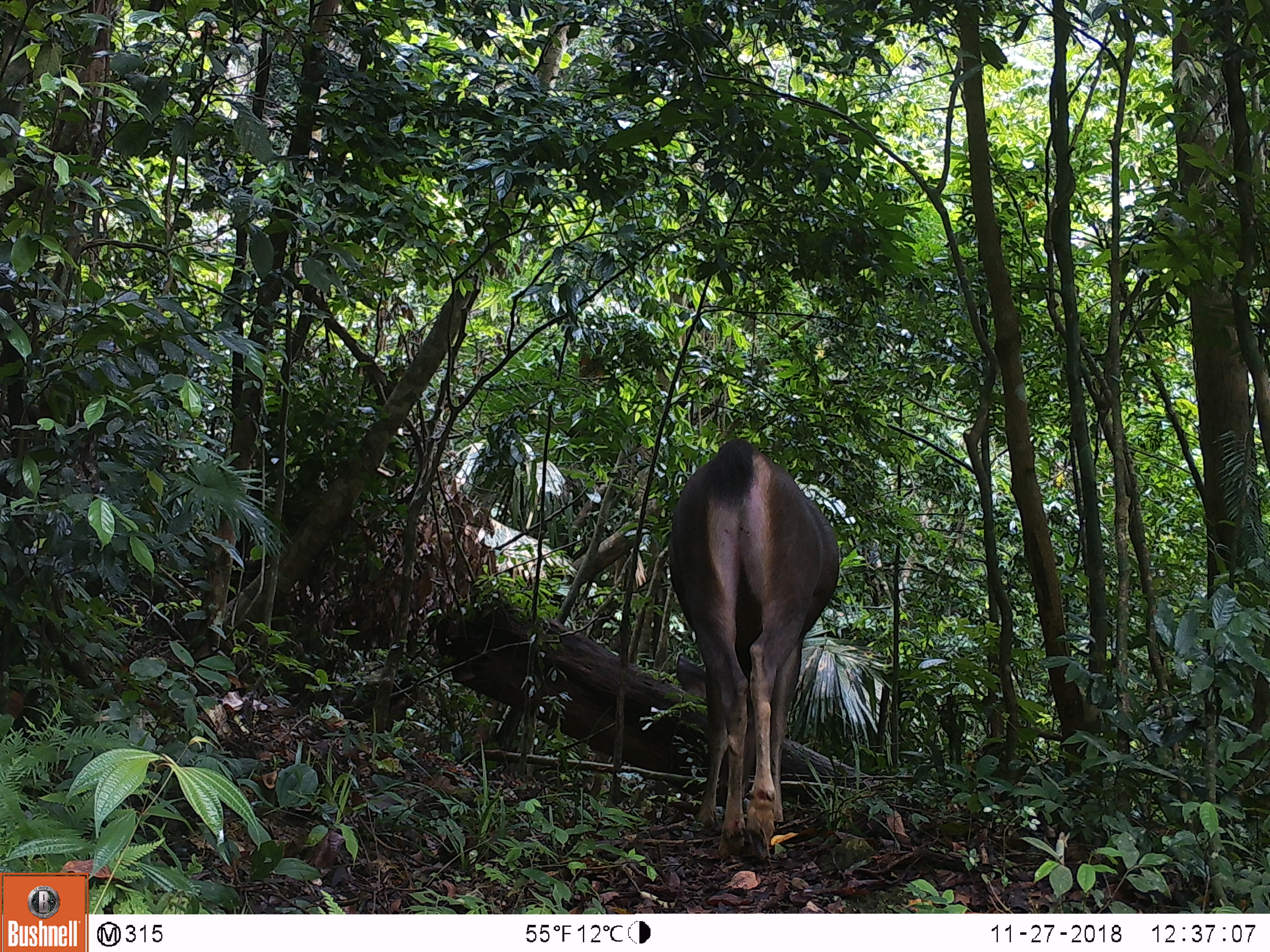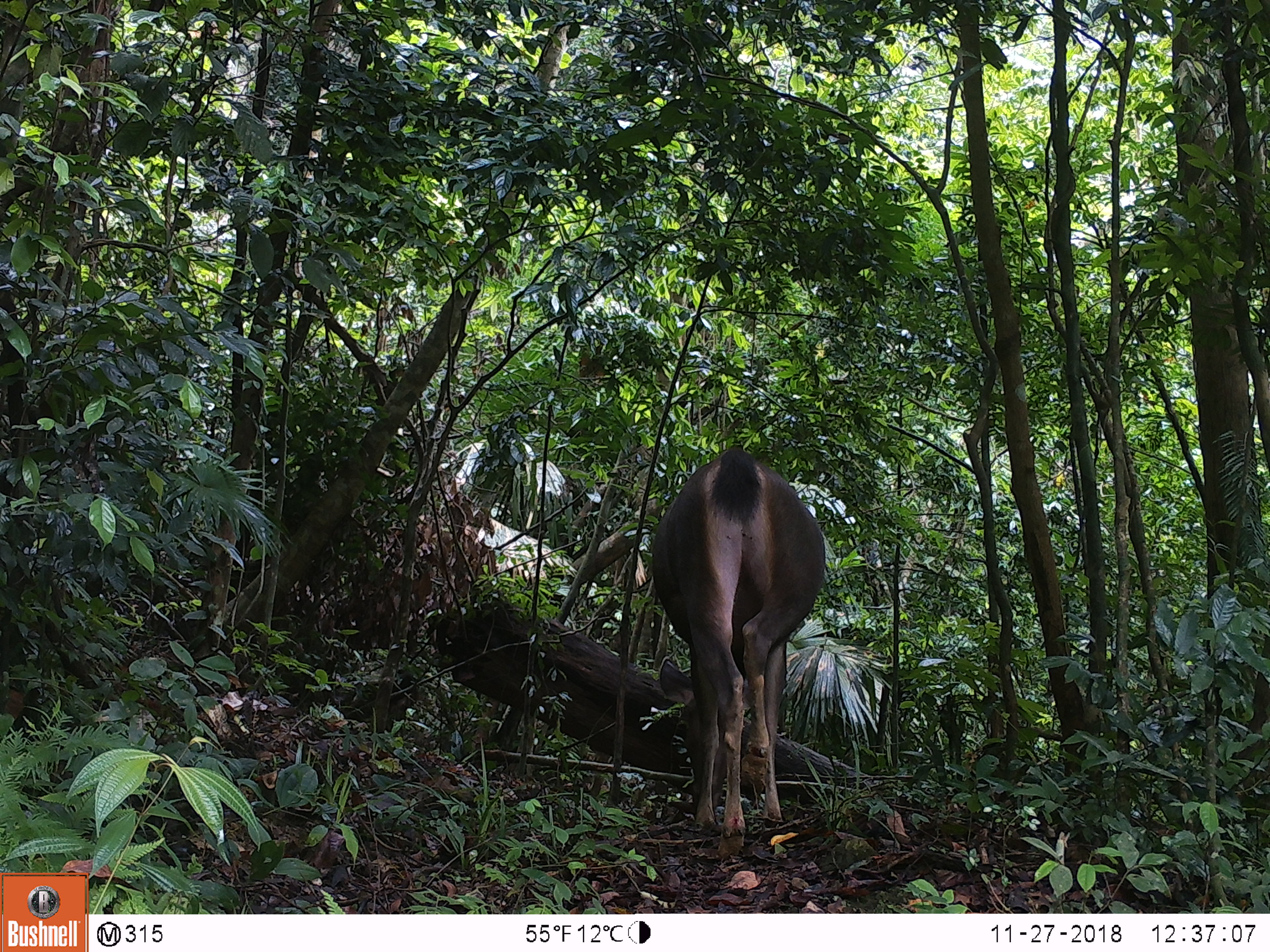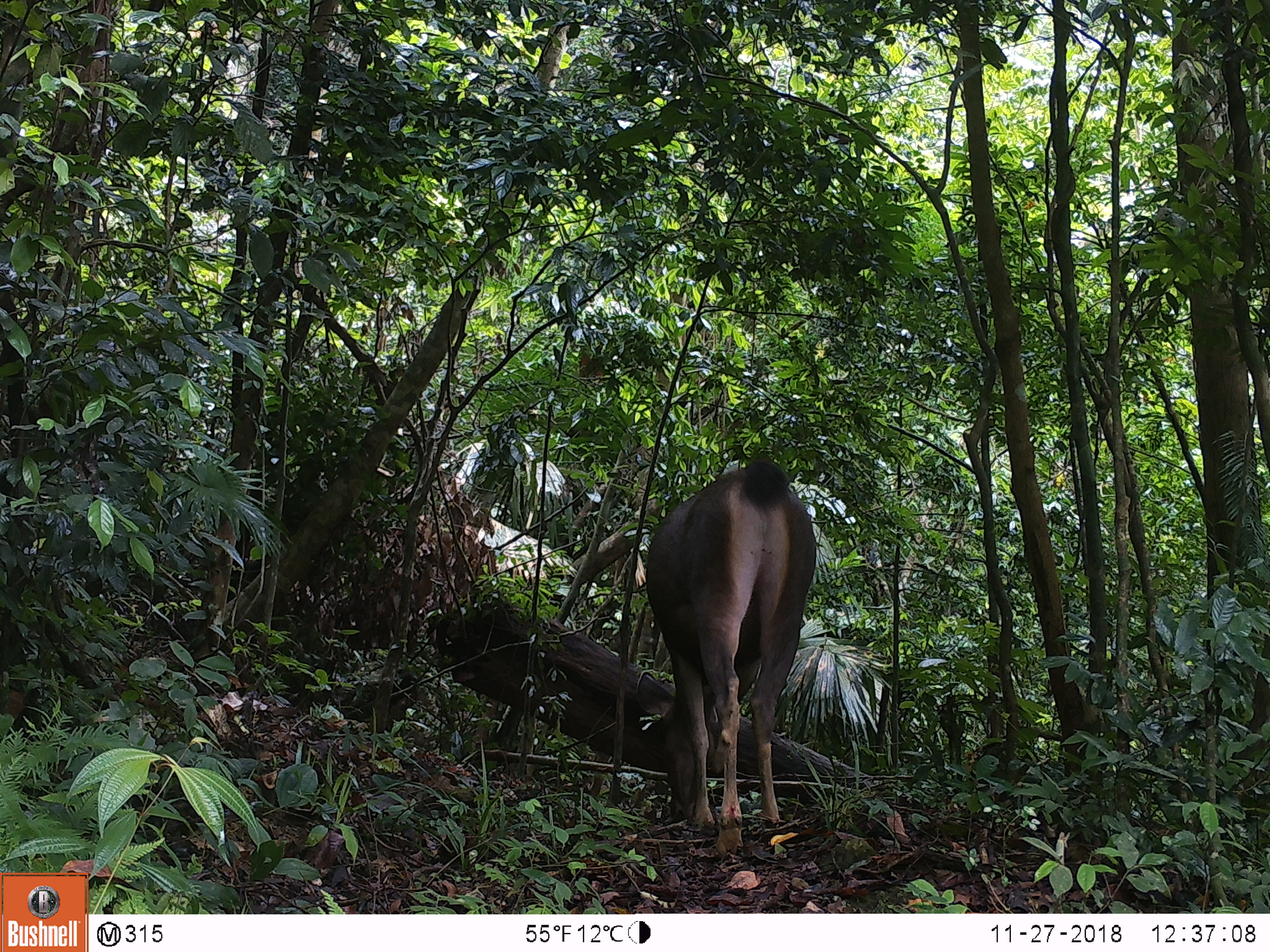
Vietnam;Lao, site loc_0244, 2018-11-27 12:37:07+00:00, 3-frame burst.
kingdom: Animalia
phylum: Chordata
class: Mammalia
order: Artiodactyla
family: Cervidae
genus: Rusa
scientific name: Rusa unicolor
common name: sambar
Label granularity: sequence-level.